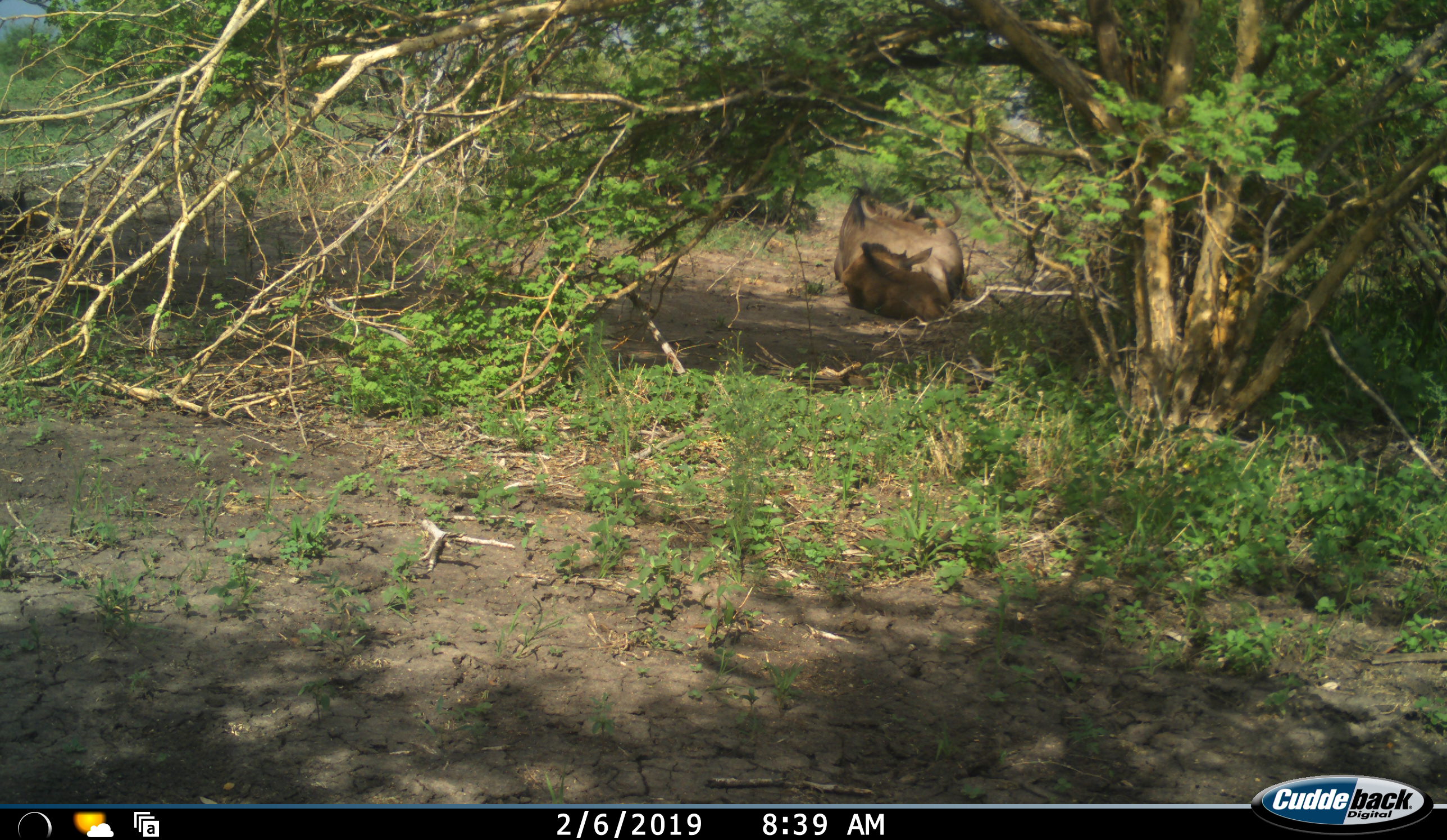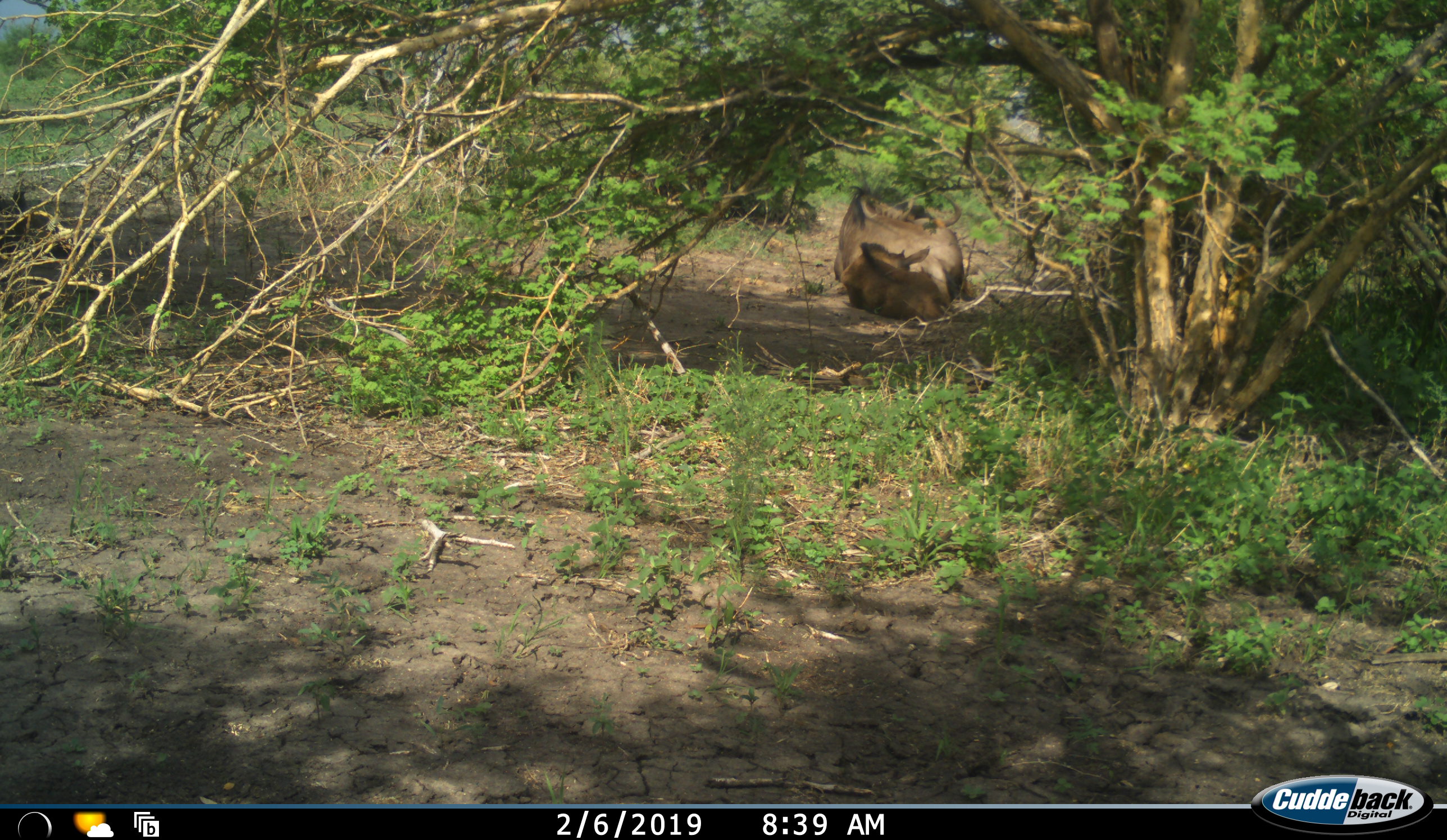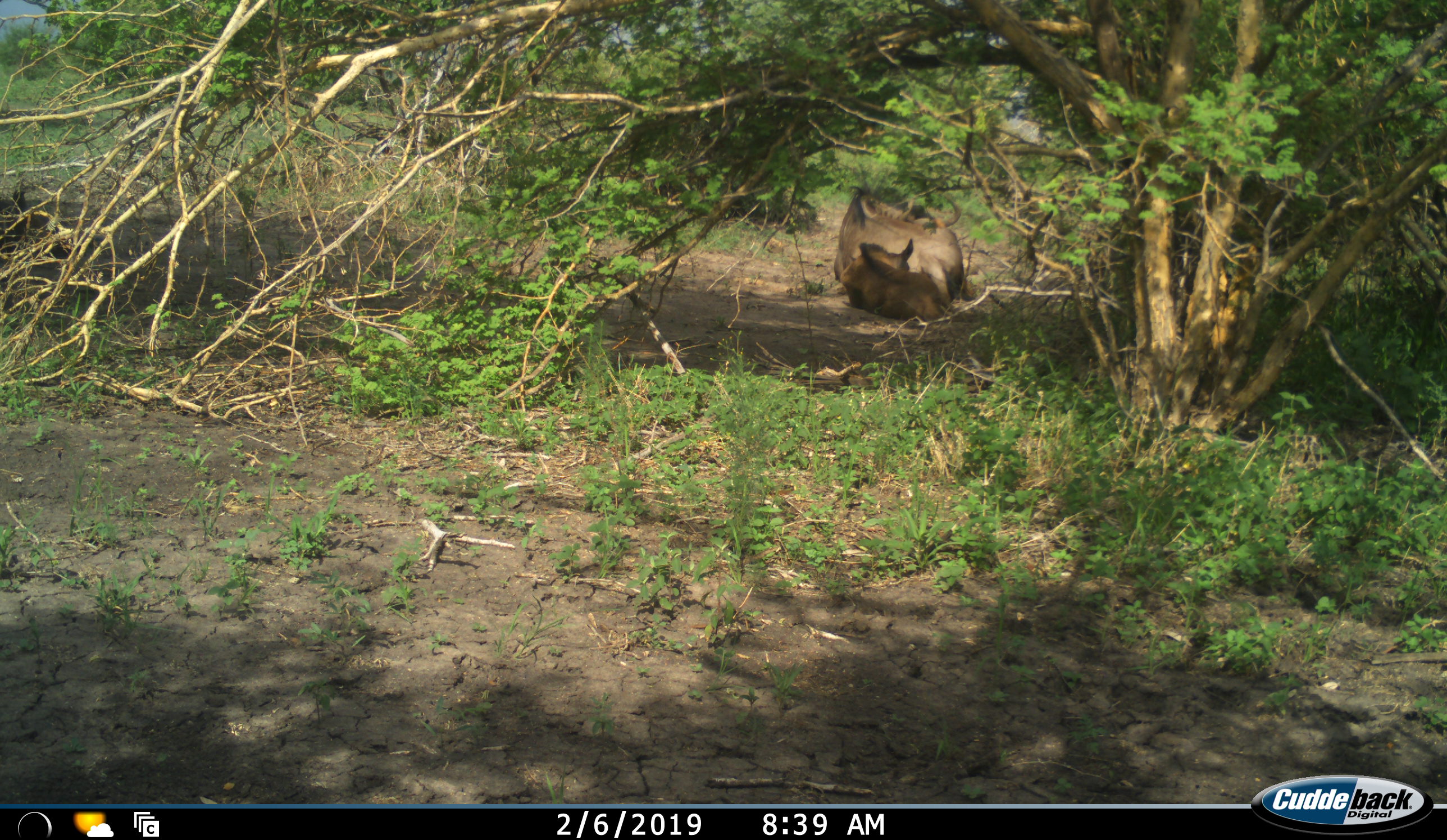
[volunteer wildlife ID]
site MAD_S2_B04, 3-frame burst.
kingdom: Animalia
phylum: Chordata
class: Mammalia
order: Artiodactyla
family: Bovidae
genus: Connochaetes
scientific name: Connochaetes taurinus taurinus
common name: blue wildebeest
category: wildebeestblue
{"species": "wildebeestblue (blue wildebeest) (Connochaetes taurinus taurinus)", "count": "2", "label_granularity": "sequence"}